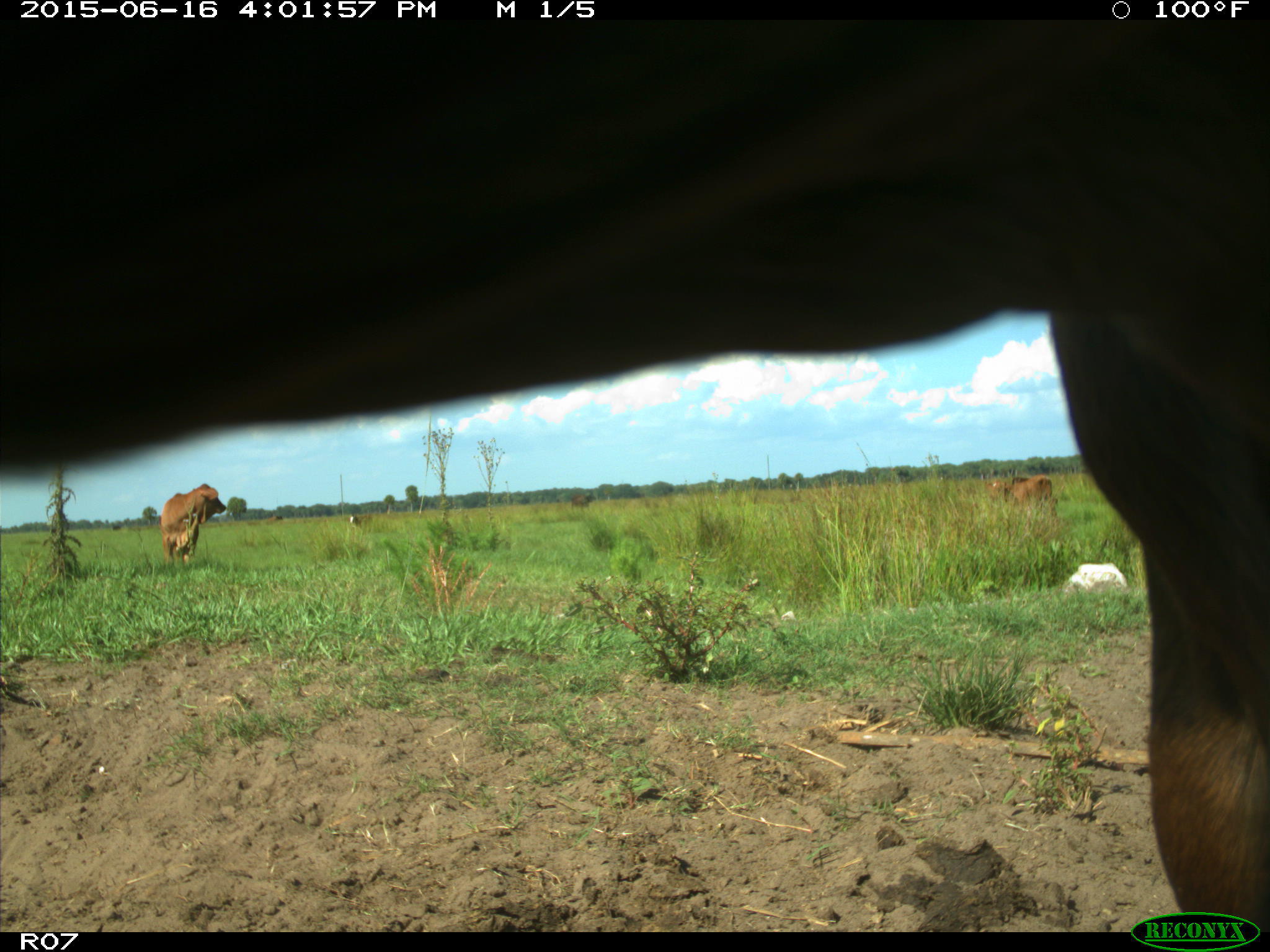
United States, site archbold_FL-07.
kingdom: Animalia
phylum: Chordata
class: Mammalia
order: Artiodactyla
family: Bovidae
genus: Bos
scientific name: Bos taurus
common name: domestic cow